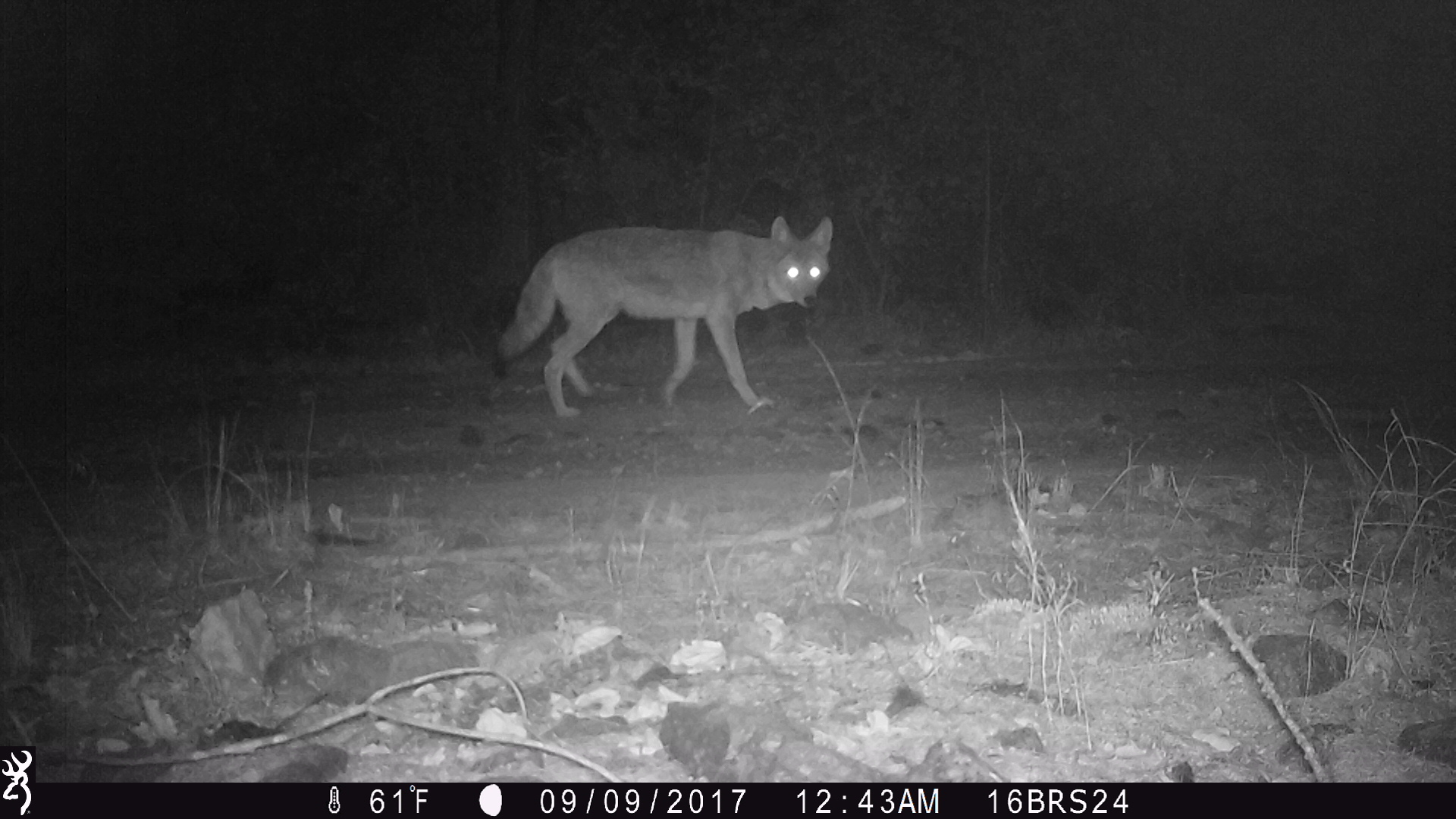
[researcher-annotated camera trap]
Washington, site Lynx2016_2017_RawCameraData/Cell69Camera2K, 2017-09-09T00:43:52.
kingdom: Animalia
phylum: Chordata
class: Mammalia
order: Carnivora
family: Canidae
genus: Canis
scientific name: Canis latrans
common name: coyote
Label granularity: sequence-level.